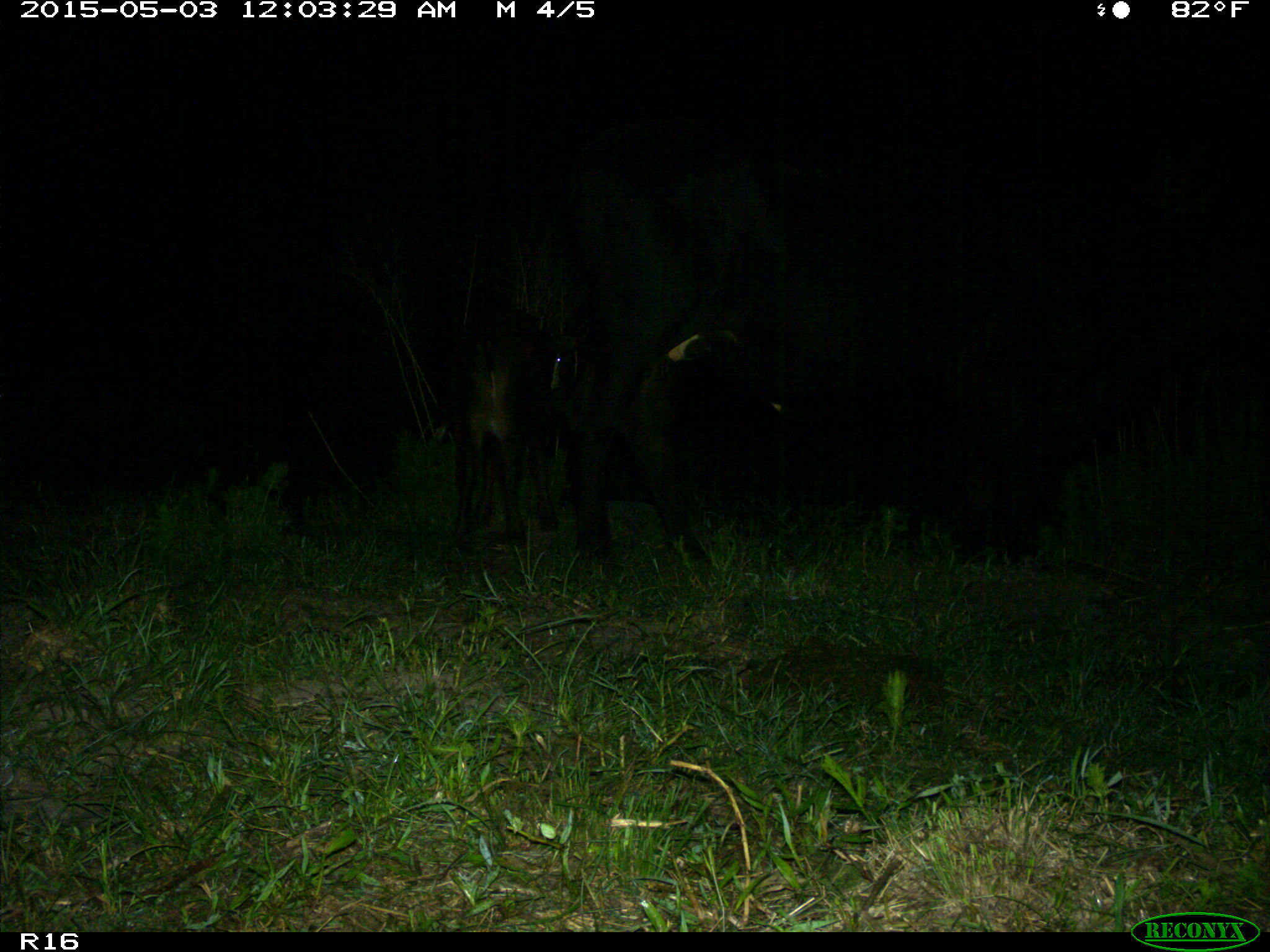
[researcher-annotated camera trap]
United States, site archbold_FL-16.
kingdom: Animalia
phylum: Chordata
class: Mammalia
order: Artiodactyla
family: Bovidae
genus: Bos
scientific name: Bos taurus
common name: domestic cow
Bos taurus (domestic cow).